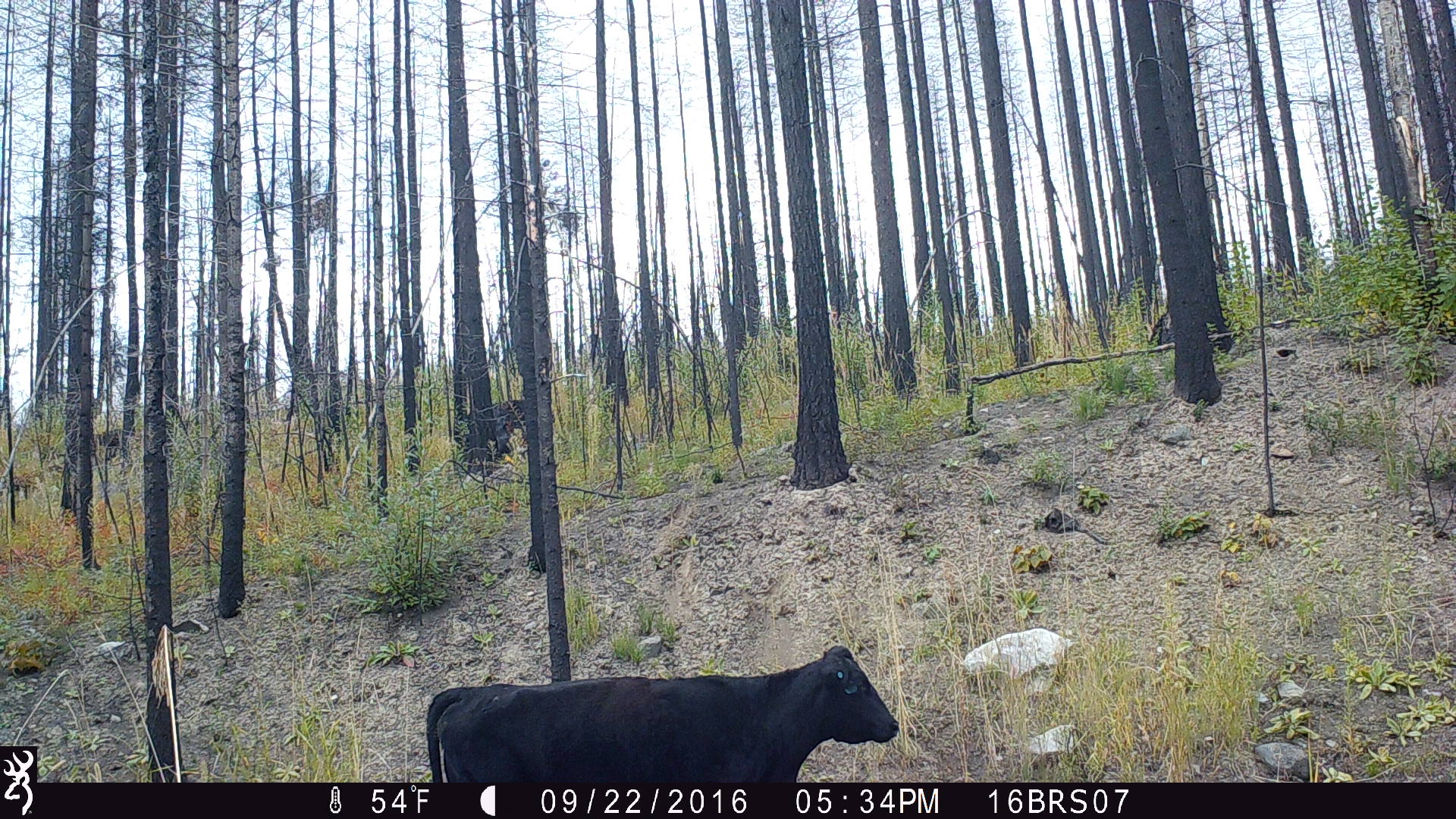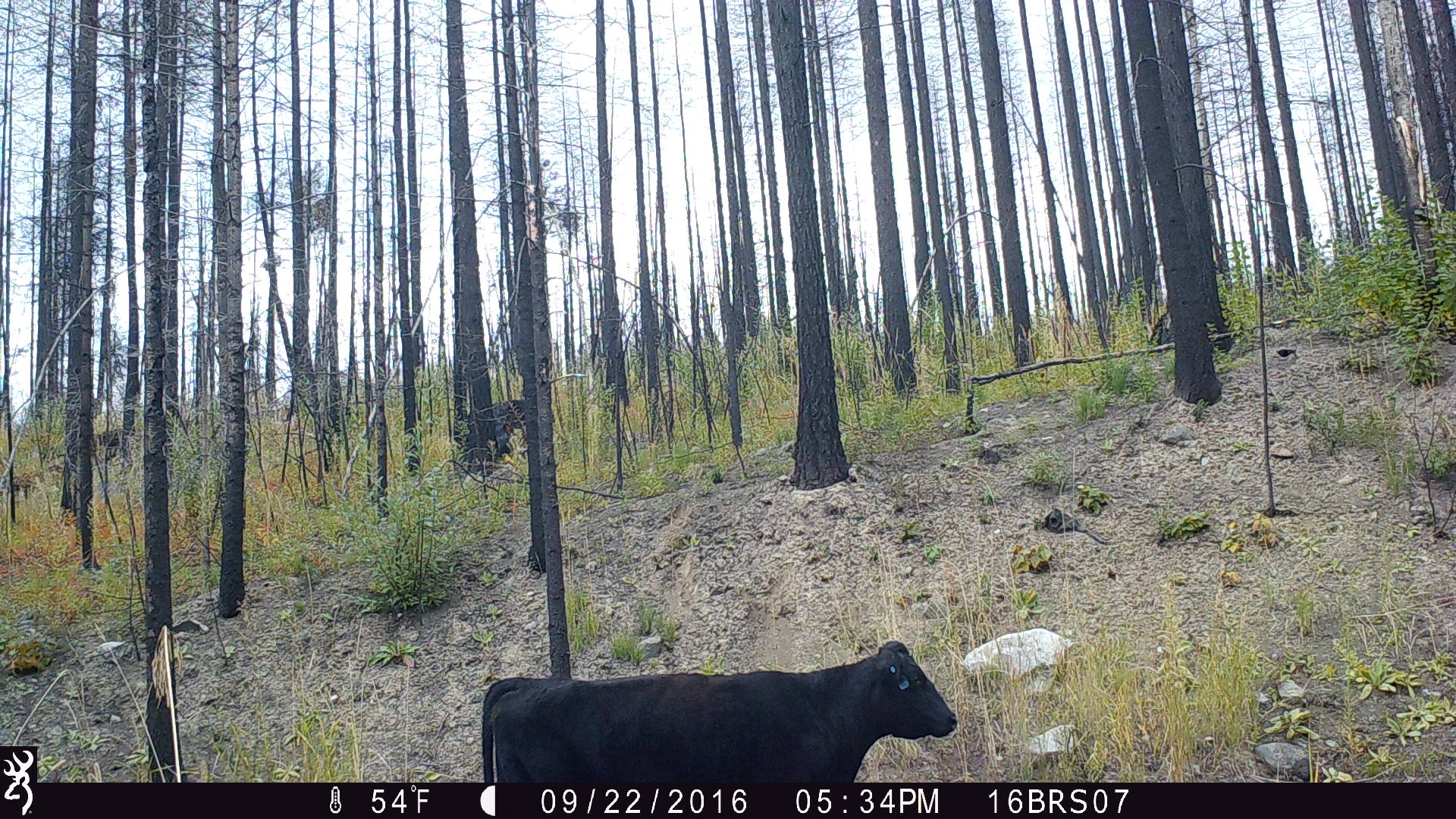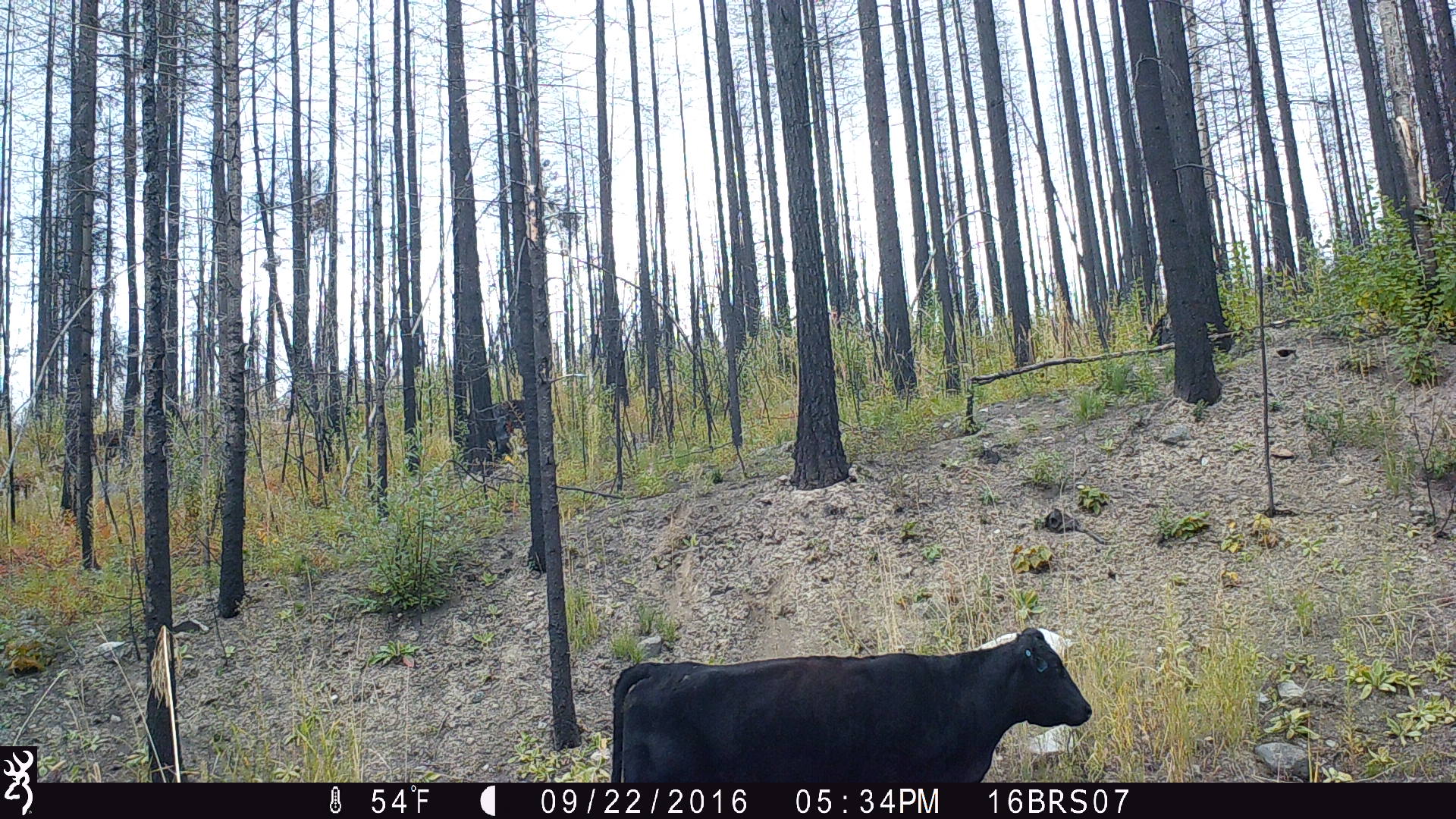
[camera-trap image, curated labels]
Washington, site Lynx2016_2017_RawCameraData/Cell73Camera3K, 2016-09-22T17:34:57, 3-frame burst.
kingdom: Animalia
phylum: Chordata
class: Mammalia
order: Artiodactyla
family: Bovidae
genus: Bos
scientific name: Bos taurus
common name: domestic cattle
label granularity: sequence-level